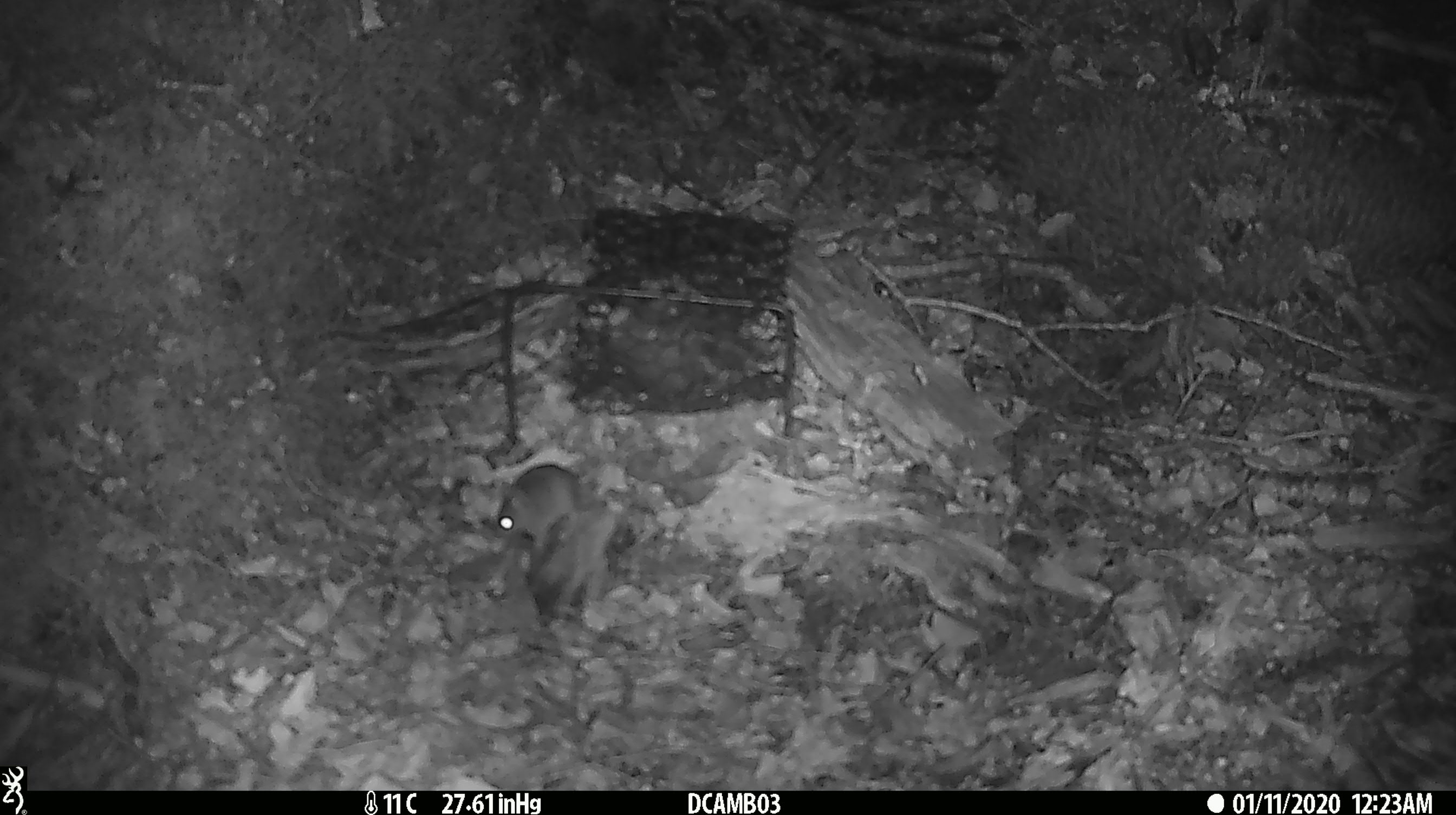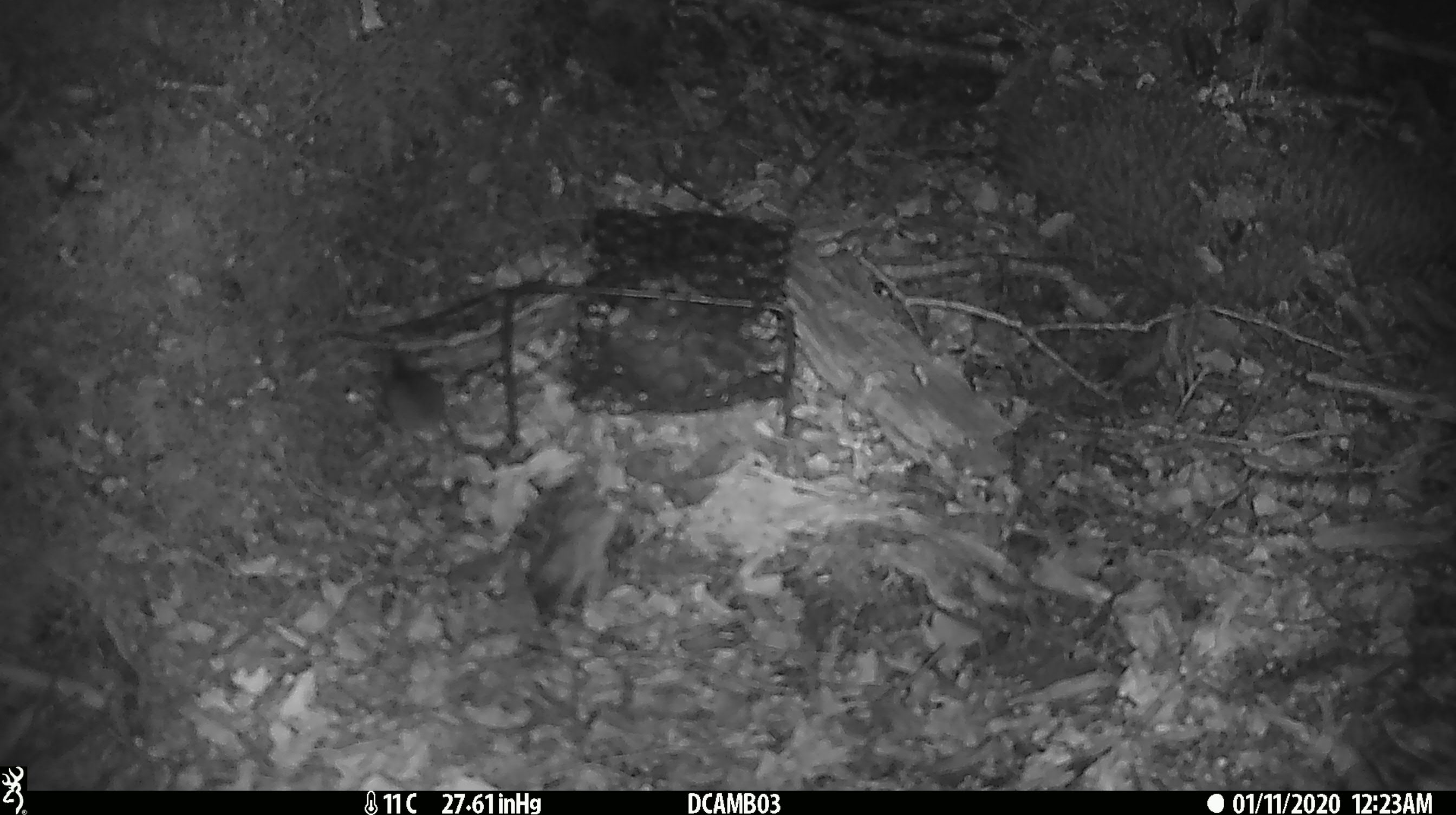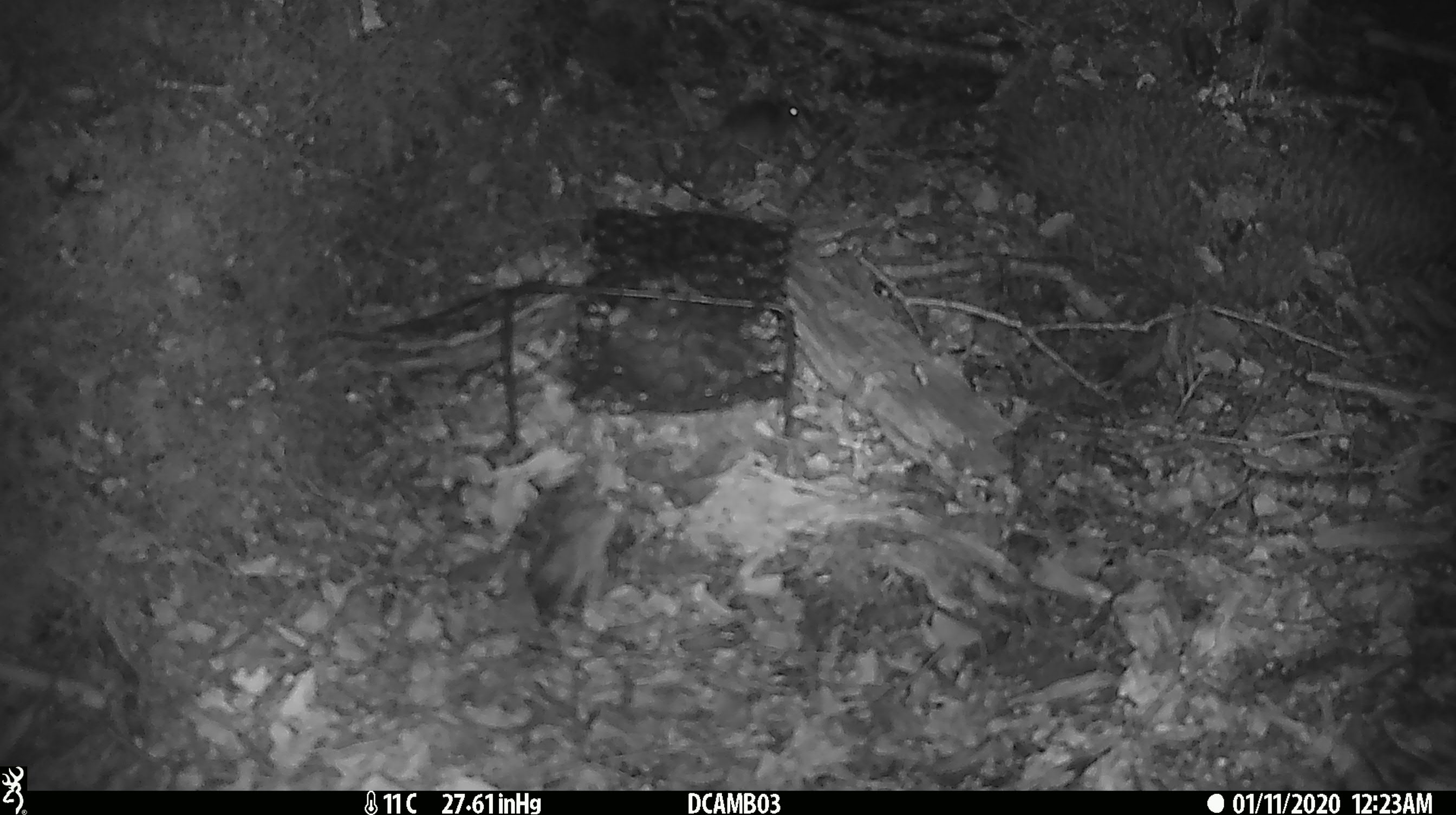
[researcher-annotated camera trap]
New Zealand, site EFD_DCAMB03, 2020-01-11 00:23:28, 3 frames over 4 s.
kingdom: Animalia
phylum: Chordata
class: Mammalia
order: Rodentia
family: Muridae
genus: Mus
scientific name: Mus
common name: mouse